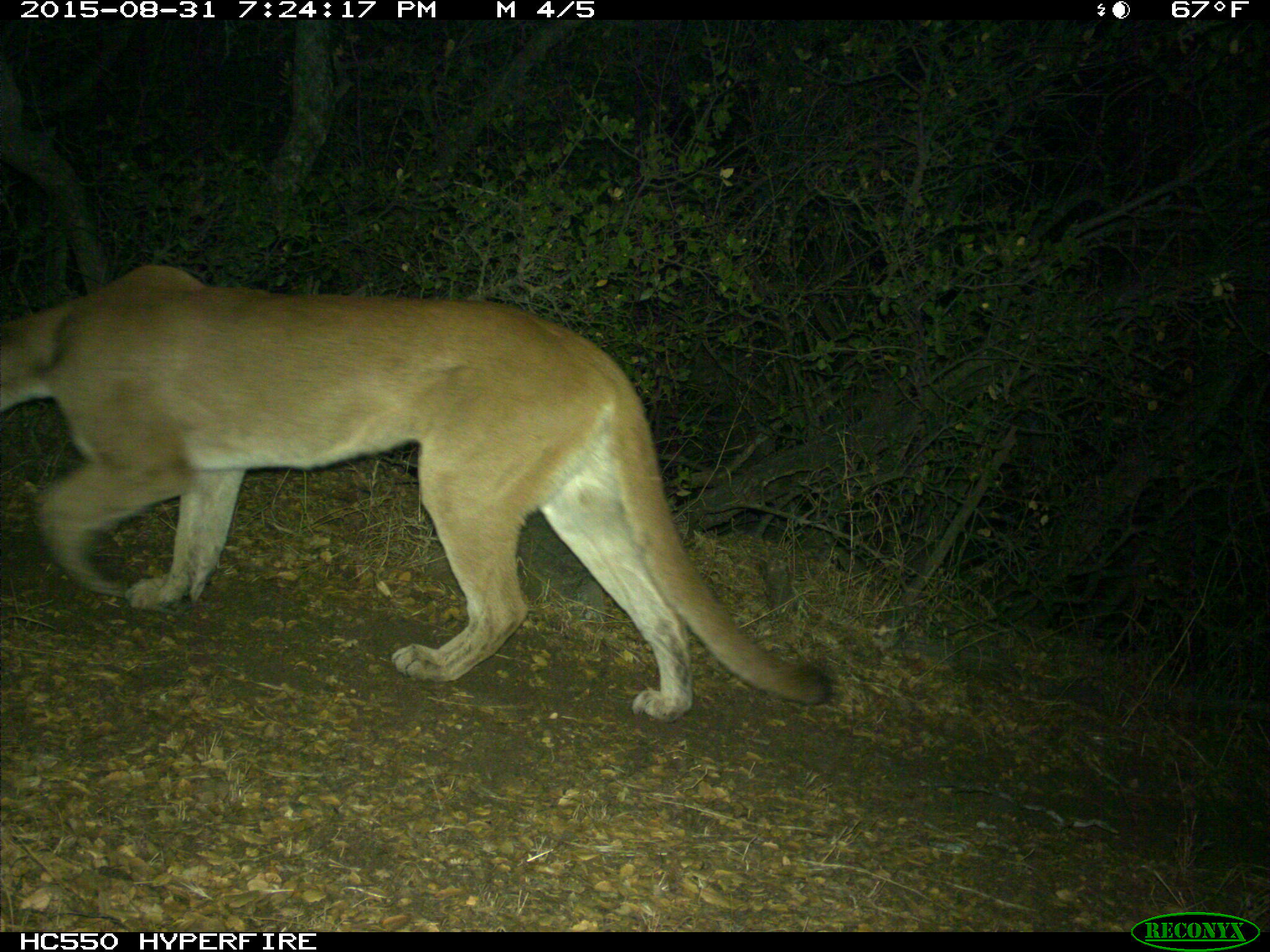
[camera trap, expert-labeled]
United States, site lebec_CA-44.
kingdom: Animalia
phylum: Chordata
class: Mammalia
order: Carnivora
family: Felidae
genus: Puma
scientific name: Puma concolor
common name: mountain lion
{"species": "Puma concolor (mountain lion)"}